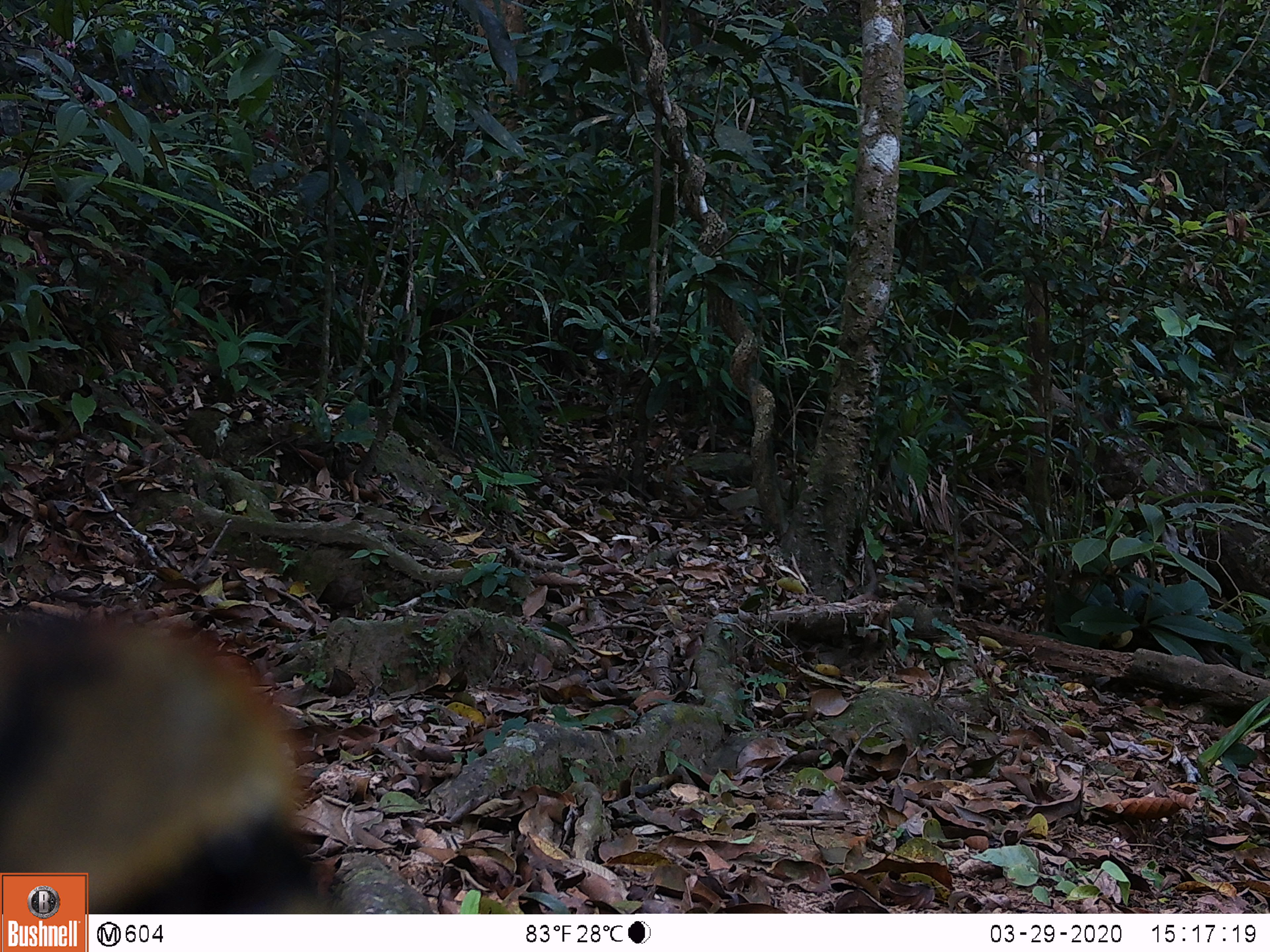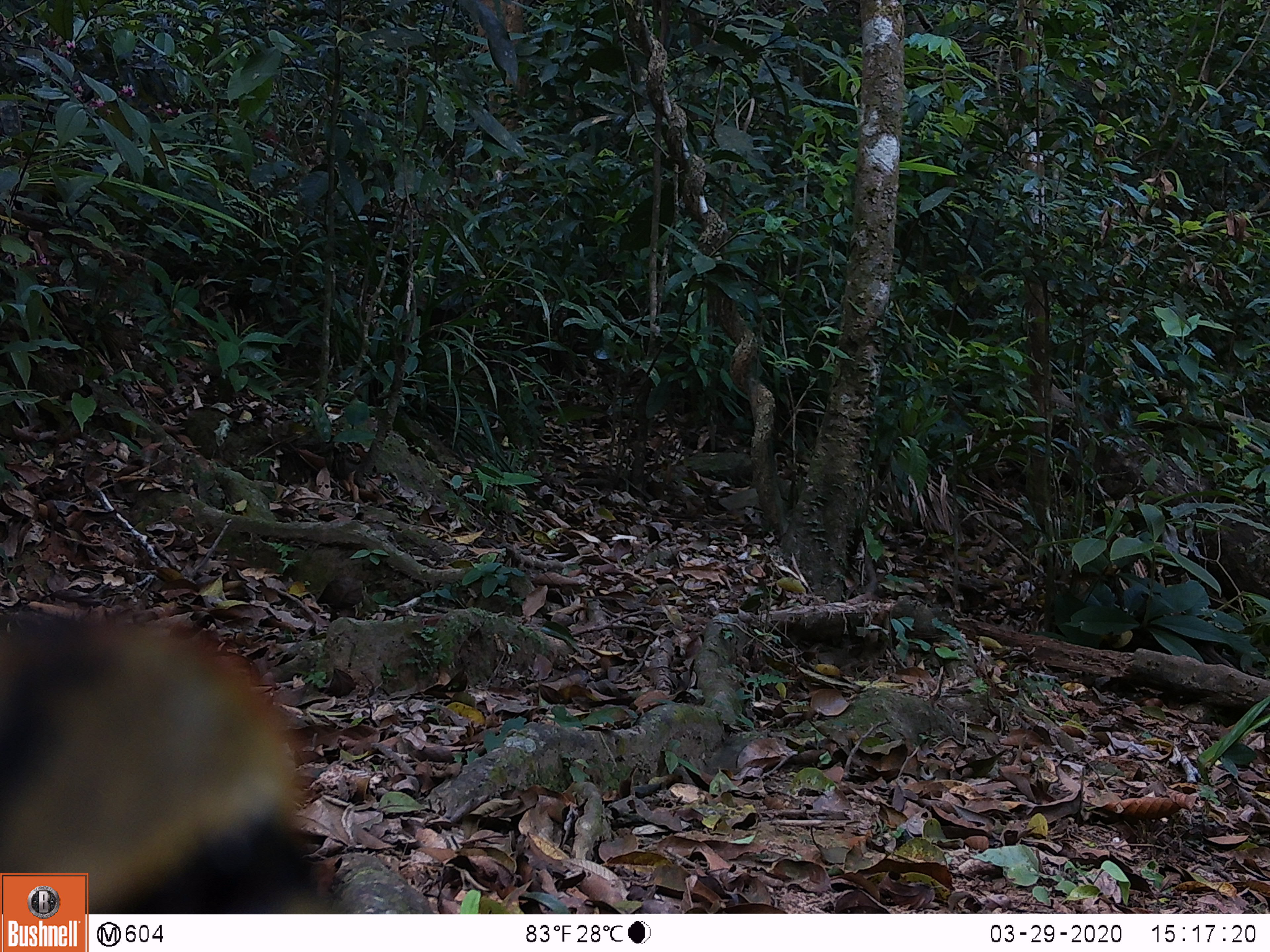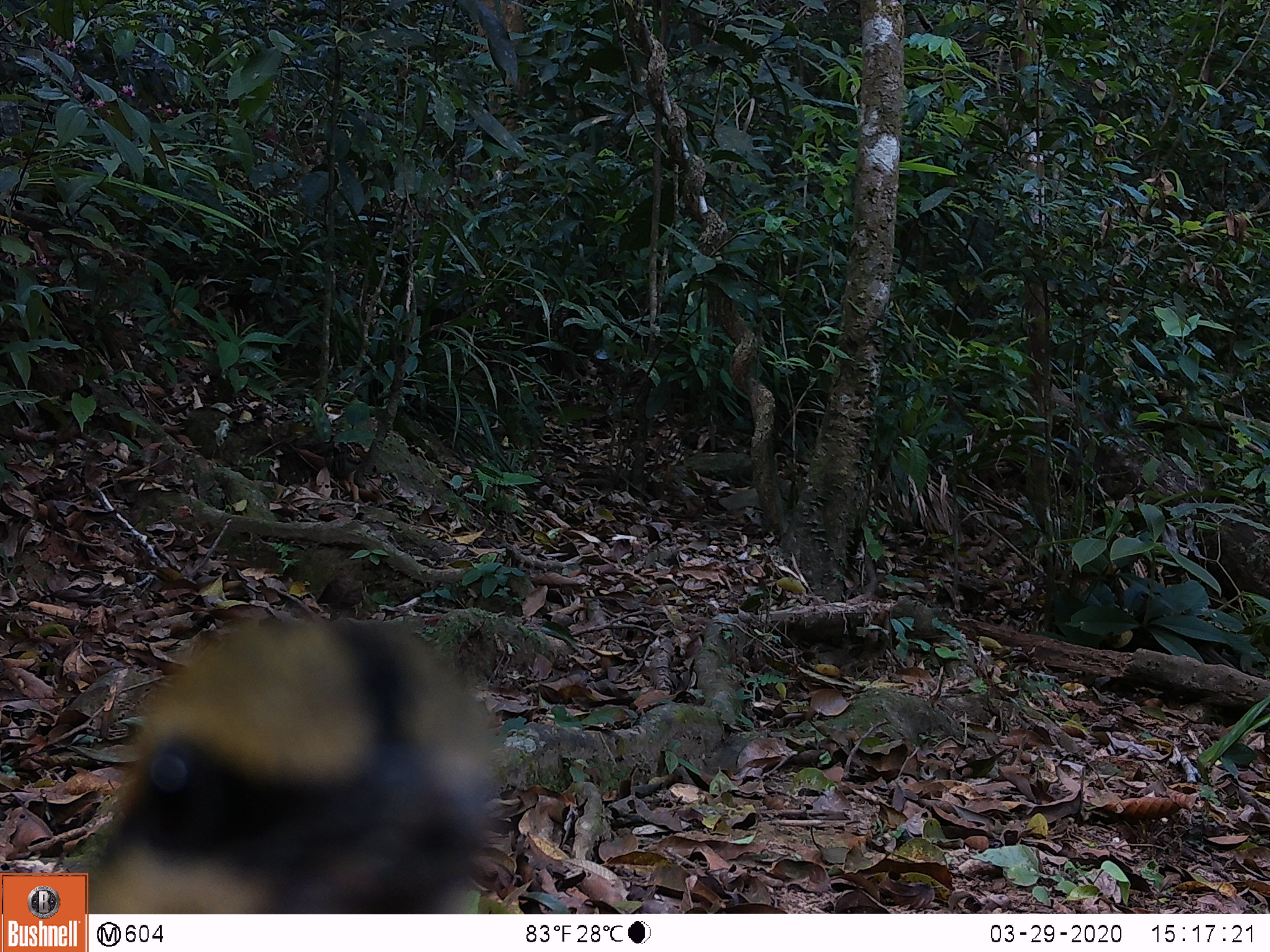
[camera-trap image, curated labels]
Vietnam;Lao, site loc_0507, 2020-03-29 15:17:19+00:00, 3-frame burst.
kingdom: Animalia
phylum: Chordata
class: Aves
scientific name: Aves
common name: bird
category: unidentified bird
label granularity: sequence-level